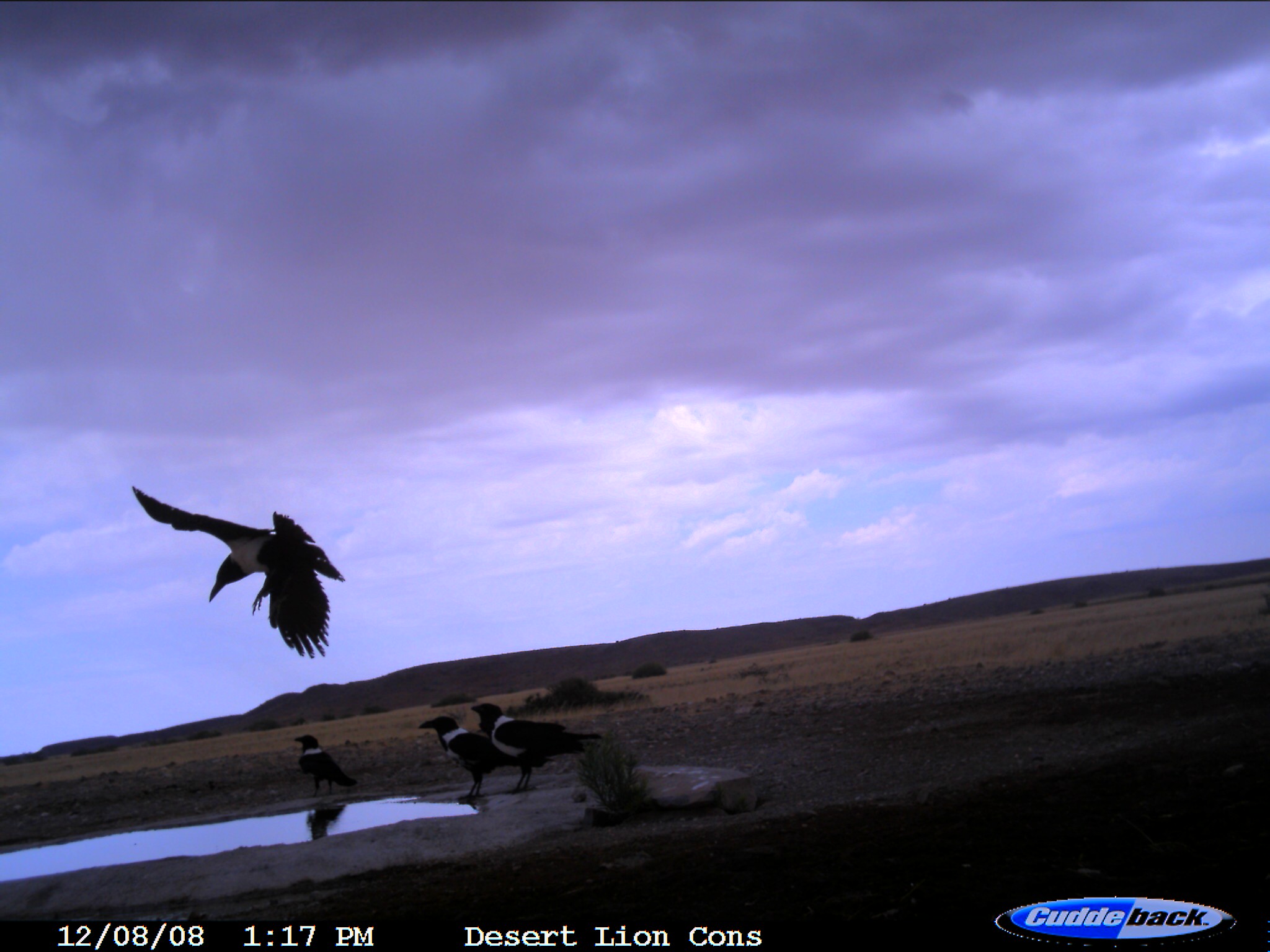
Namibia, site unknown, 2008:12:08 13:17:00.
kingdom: Animalia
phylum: Chordata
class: Aves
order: Passeriformes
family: Corvidae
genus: Corvus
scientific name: Corvus albus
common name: pied crow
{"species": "Corvus albus (pied crow)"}